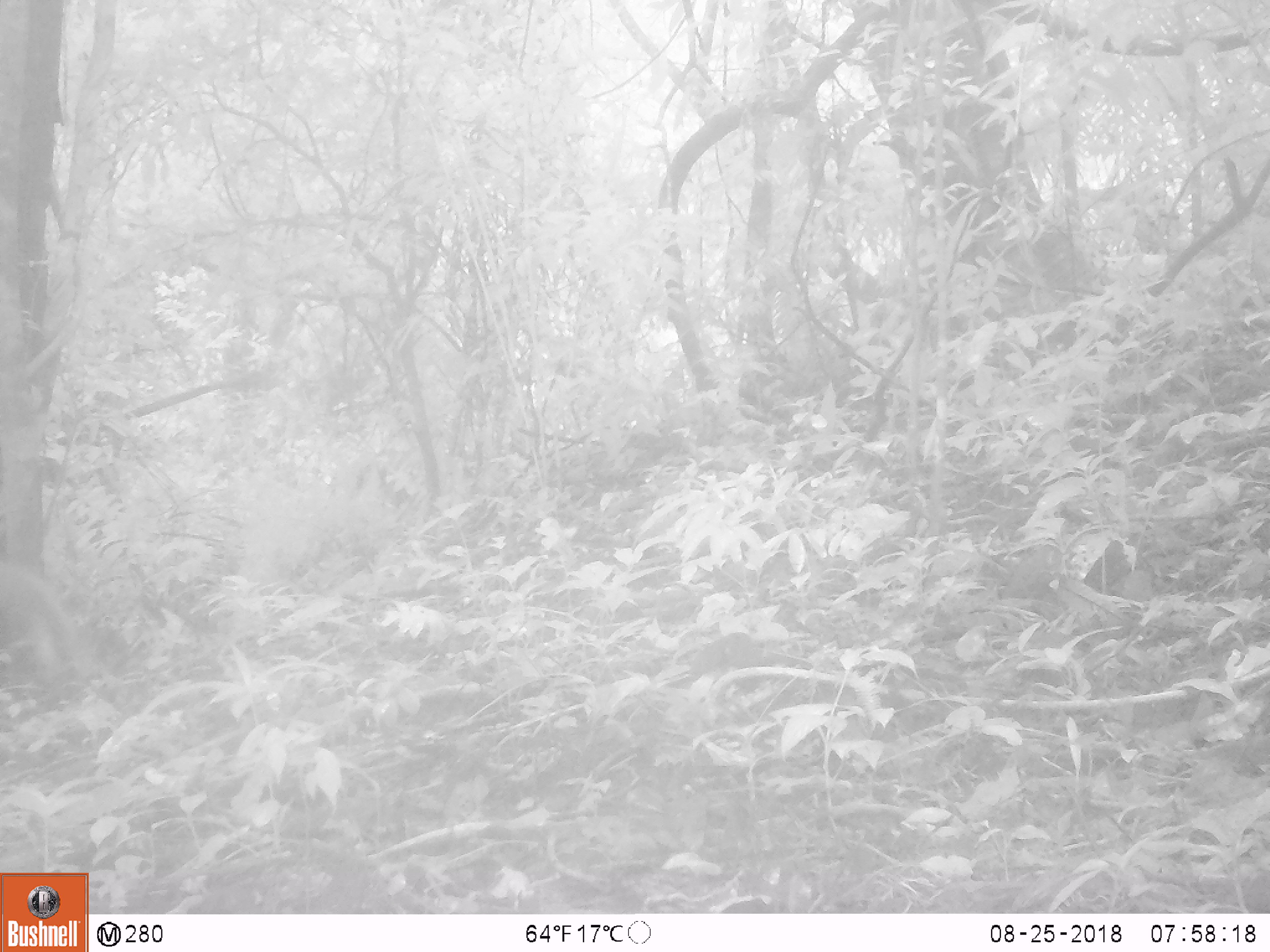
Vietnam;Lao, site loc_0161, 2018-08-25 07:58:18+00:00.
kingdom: Animalia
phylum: Chordata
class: Mammalia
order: Primates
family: Cercopithecidae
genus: Macaca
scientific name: Macaca nemestrina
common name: pig-tailed macaque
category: pig tailed macaque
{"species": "pig tailed macaque (pig-tailed macaque) (Macaca nemestrina)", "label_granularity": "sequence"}